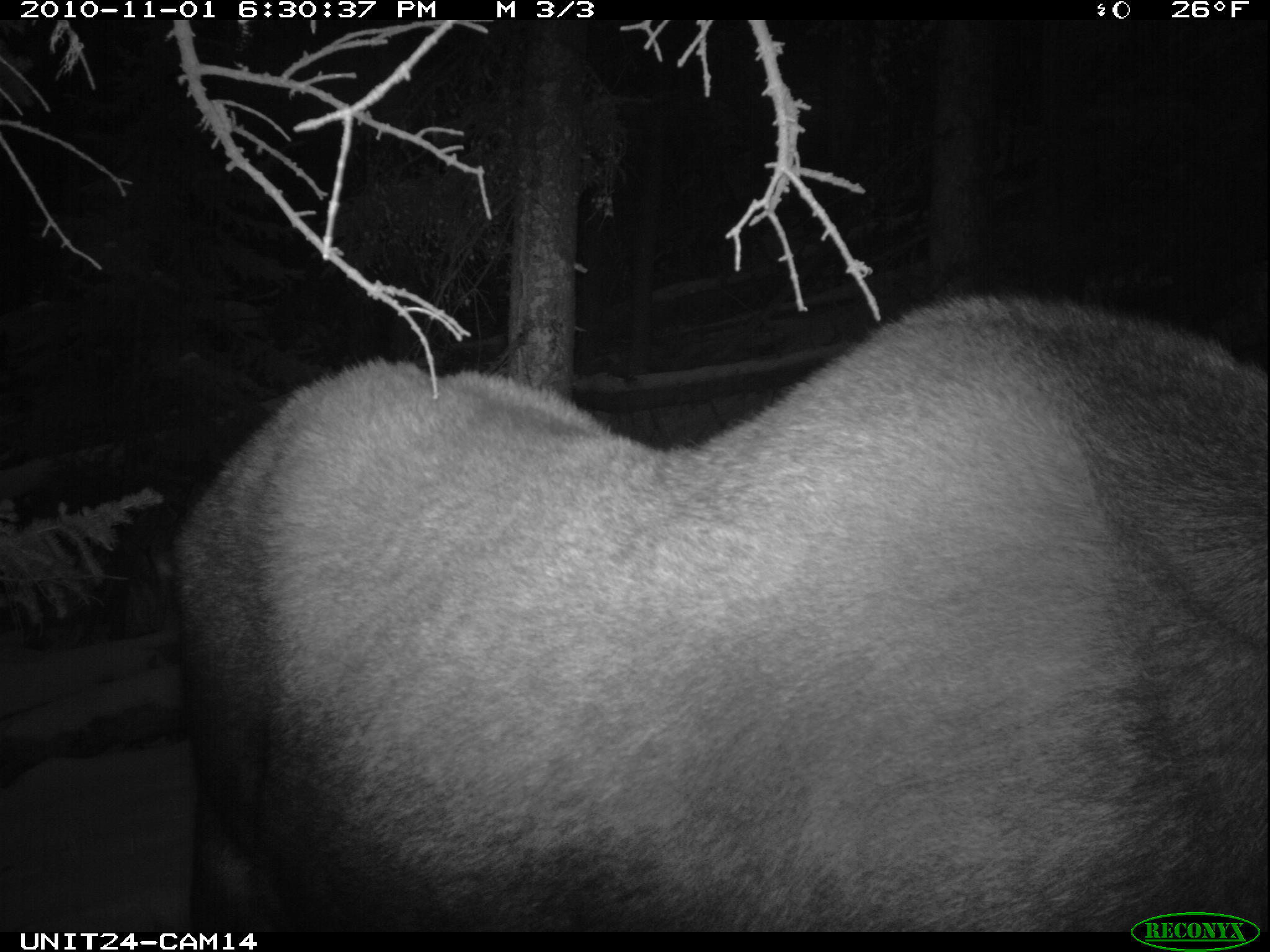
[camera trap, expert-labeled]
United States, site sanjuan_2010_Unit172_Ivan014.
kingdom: Animalia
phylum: Chordata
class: Mammalia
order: Artiodactyla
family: Cervidae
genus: Alces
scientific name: Alces alces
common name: moose